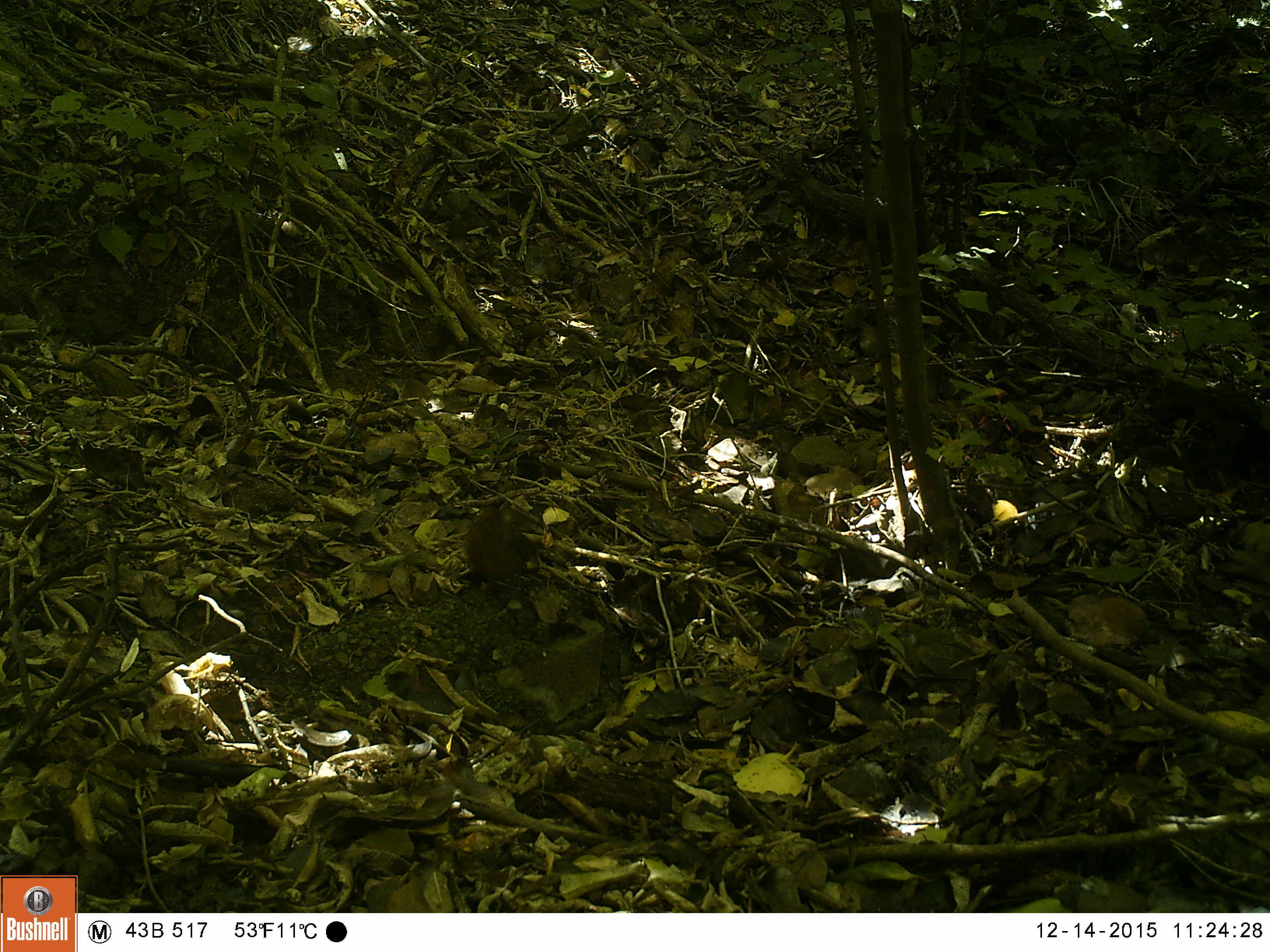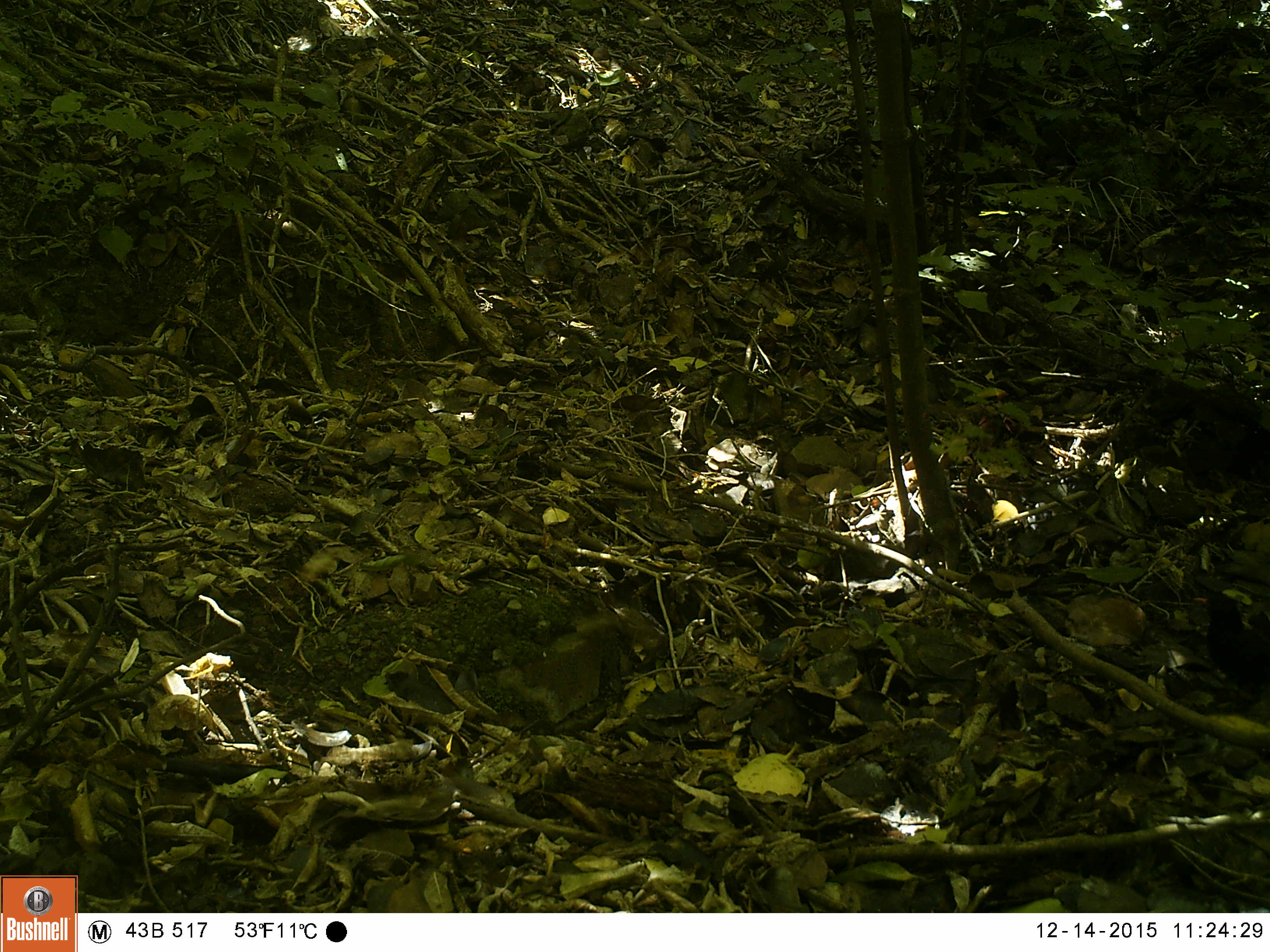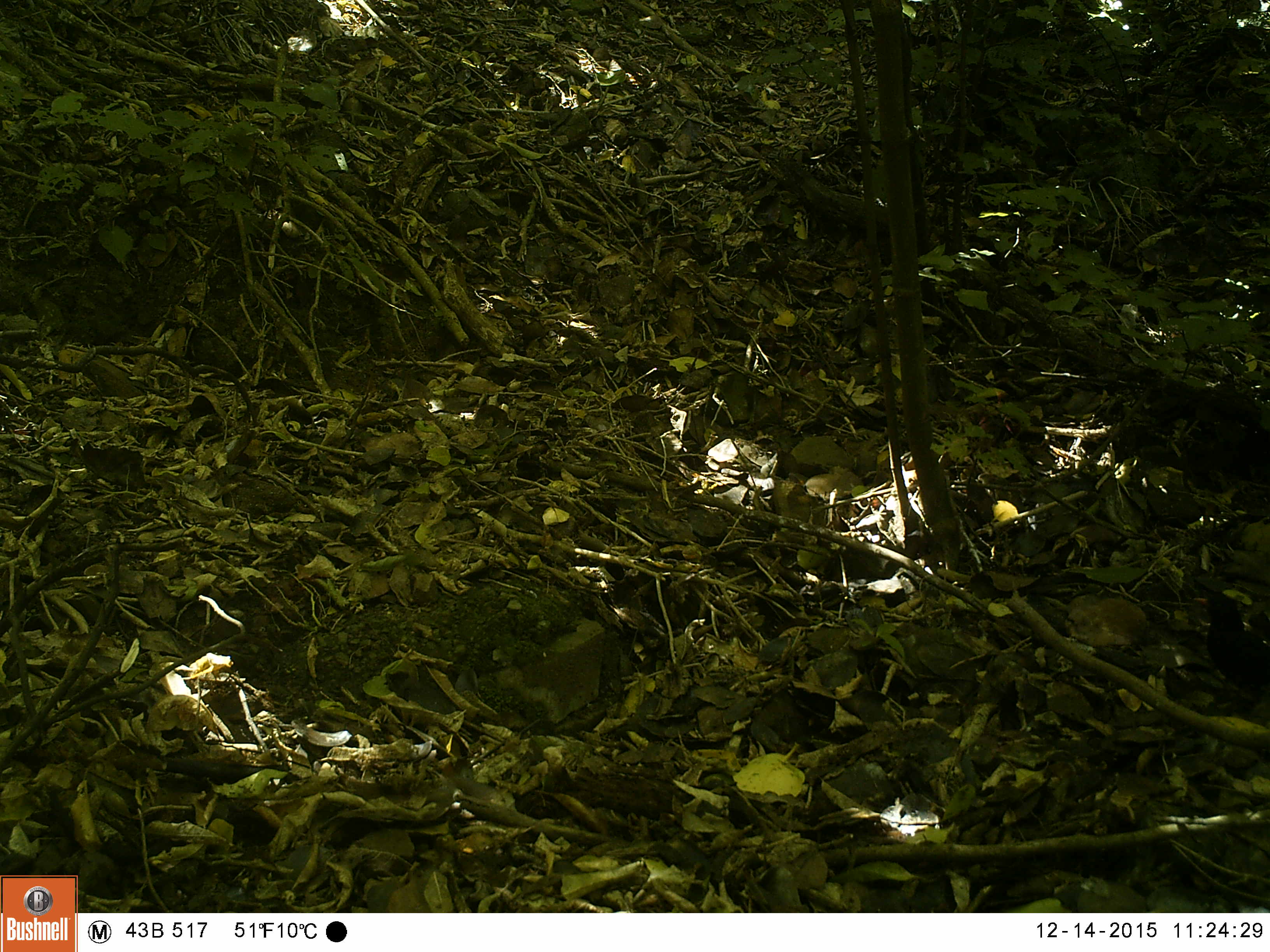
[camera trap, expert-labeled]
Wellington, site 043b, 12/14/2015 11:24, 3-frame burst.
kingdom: Animalia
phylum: Chordata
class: Aves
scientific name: Aves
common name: bird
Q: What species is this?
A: Bird (Aves).